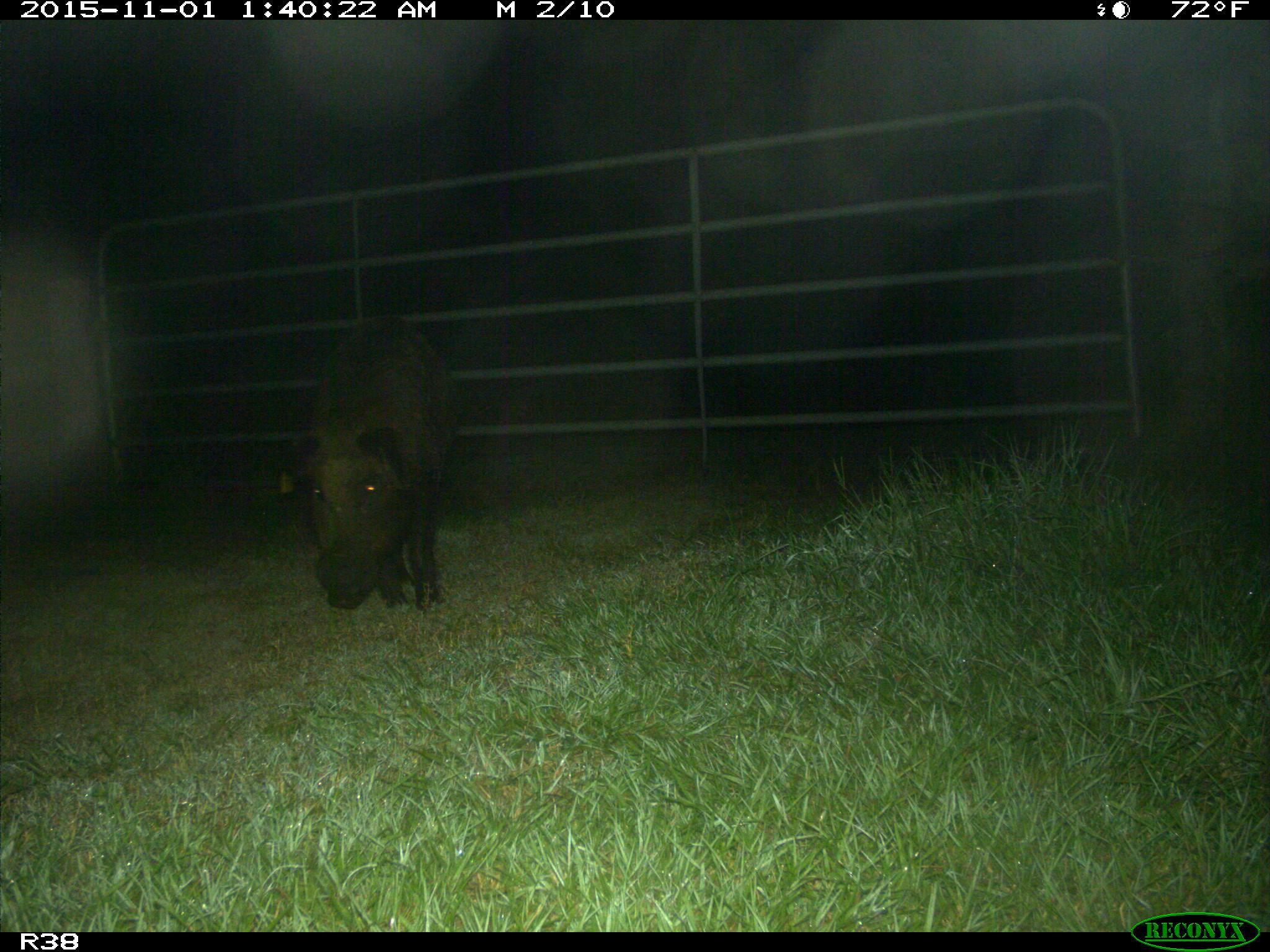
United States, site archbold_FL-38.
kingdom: Animalia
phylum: Chordata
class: Mammalia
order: Artiodactyla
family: Suidae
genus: Sus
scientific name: Sus scrofa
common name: wild boar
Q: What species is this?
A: Sus scrofa (wild boar).